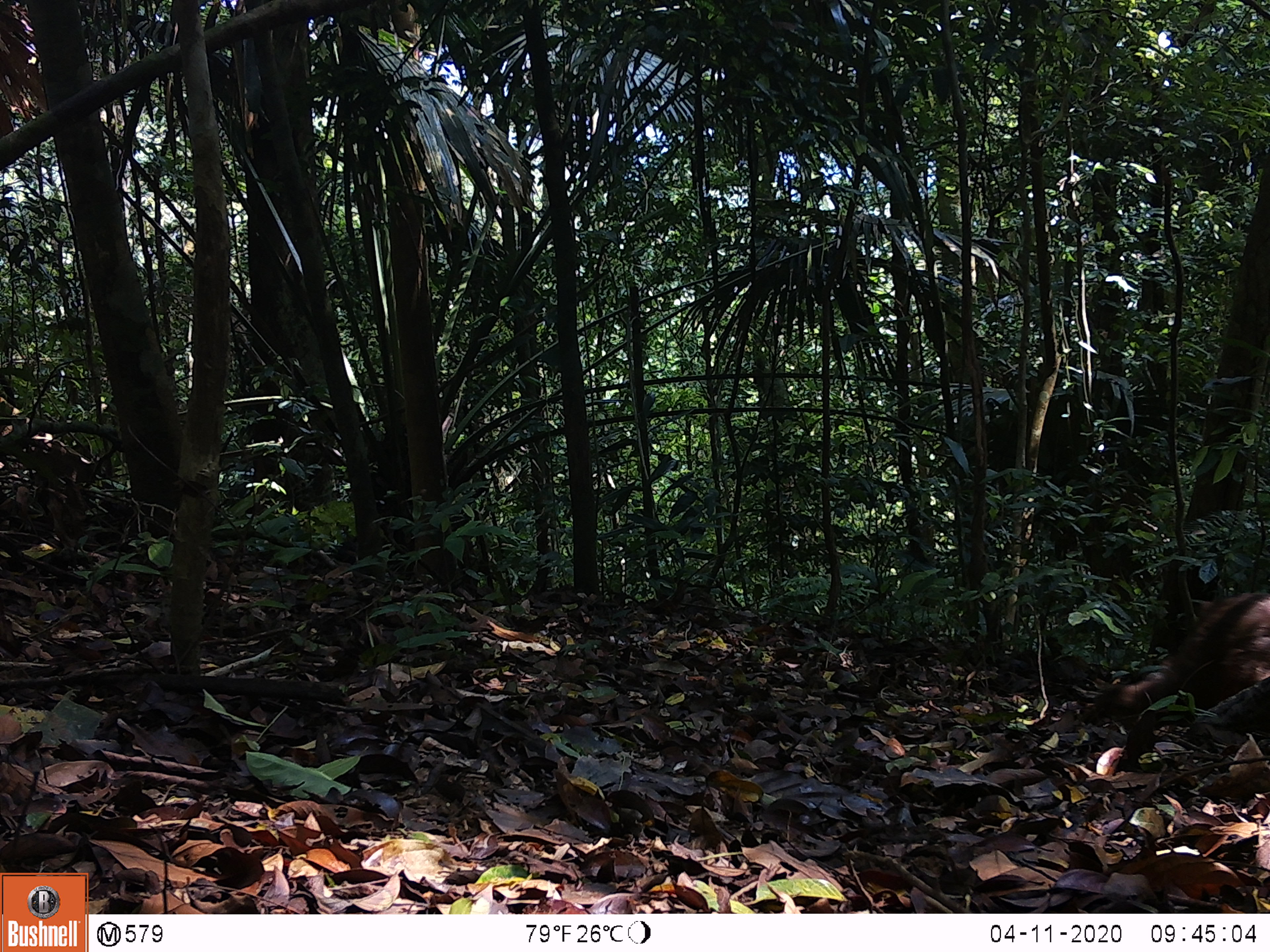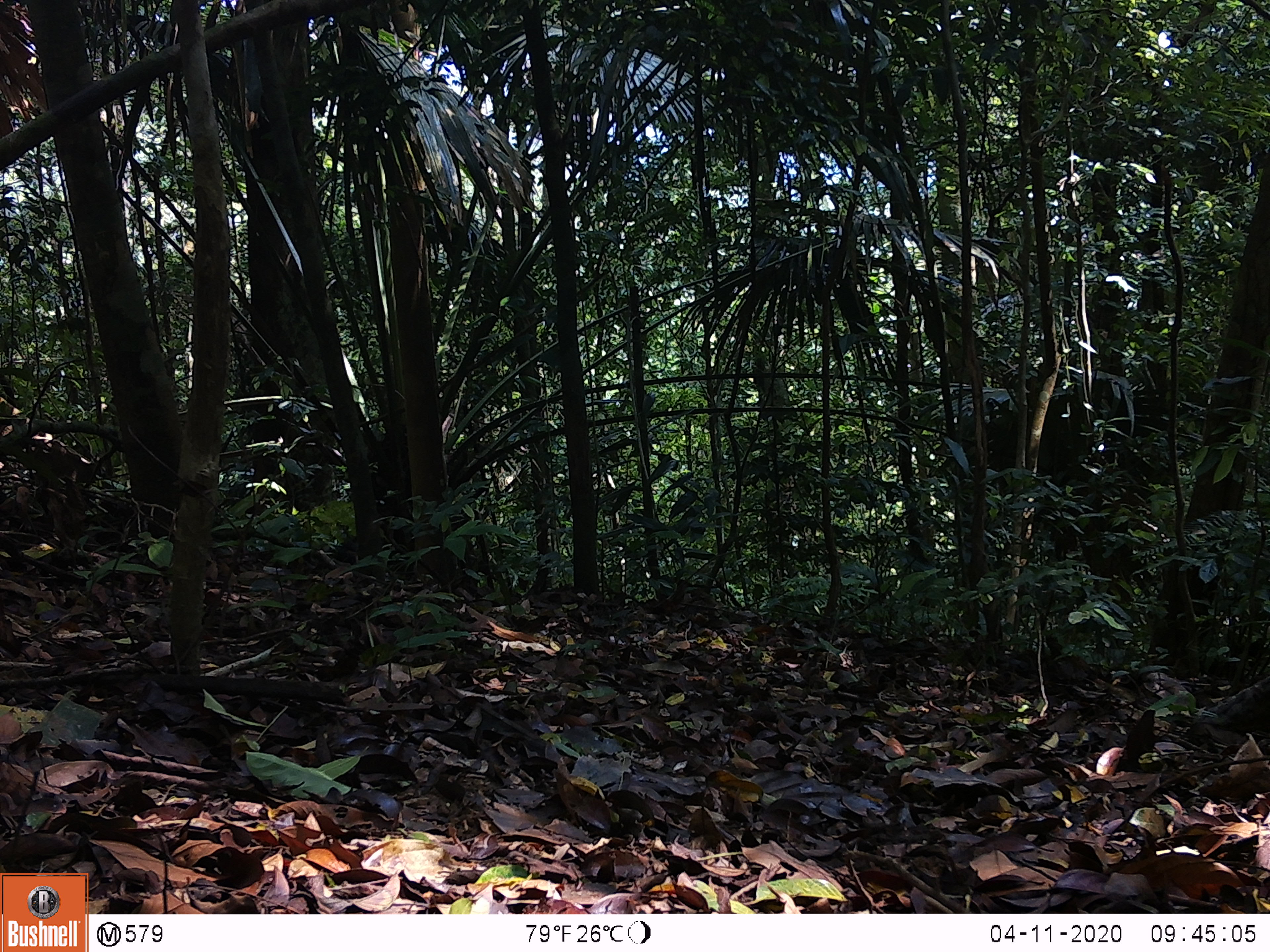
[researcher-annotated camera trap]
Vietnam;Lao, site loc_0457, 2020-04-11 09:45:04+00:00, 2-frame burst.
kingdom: Animalia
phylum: Chordata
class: Mammalia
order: Primates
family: Cercopithecidae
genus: Macaca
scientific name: Macaca arctoides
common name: stump-tailed macaque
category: stump tailed macaque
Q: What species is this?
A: Stump tailed macaque (stump-tailed macaque) (Macaca arctoides).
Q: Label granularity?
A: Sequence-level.